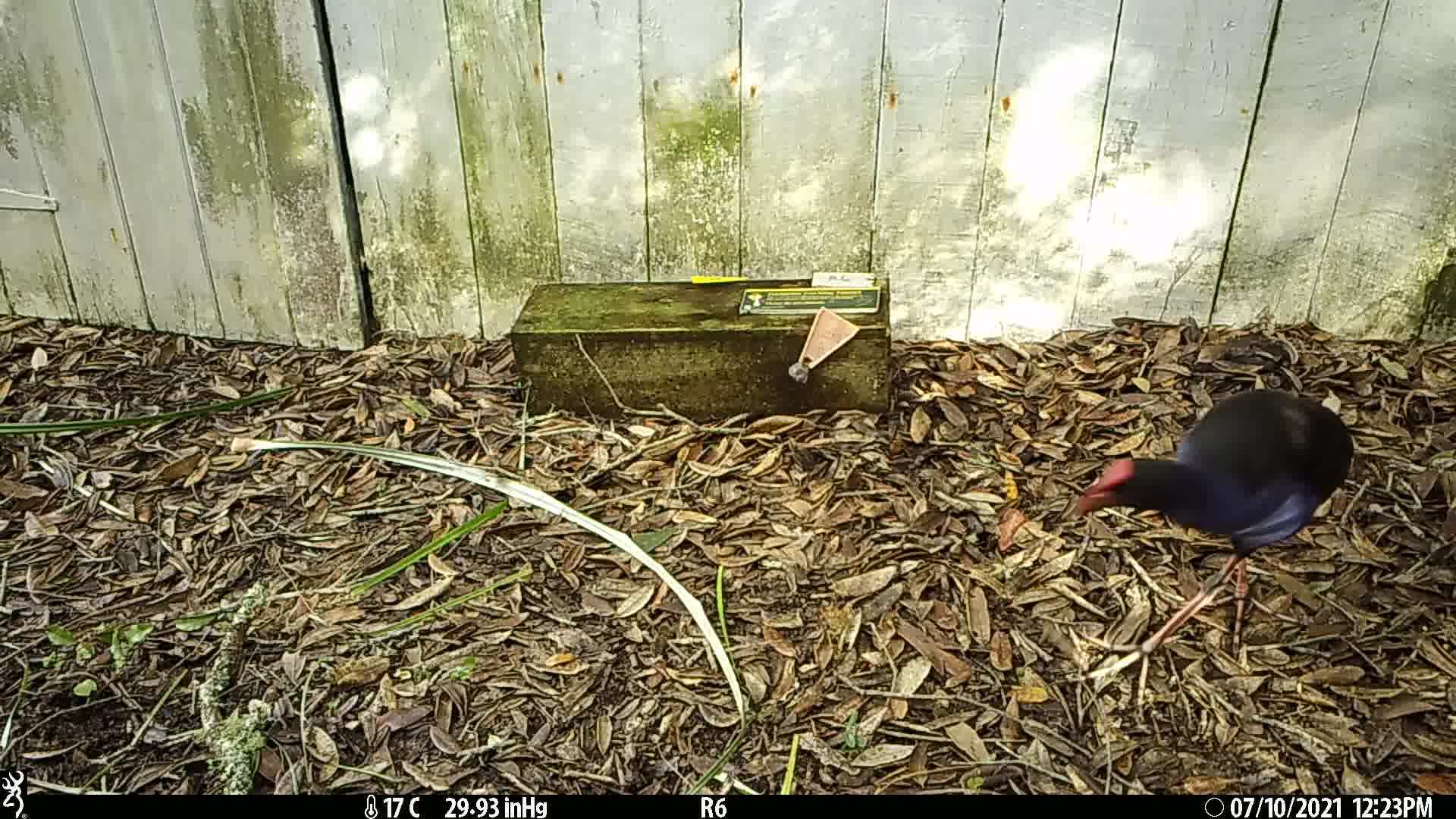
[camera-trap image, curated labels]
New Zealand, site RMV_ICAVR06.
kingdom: Animalia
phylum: Chordata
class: Aves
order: Gruiformes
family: Rallidae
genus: Porphyrio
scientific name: Porphyrio melanotus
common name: australasian swamphen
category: pukeko